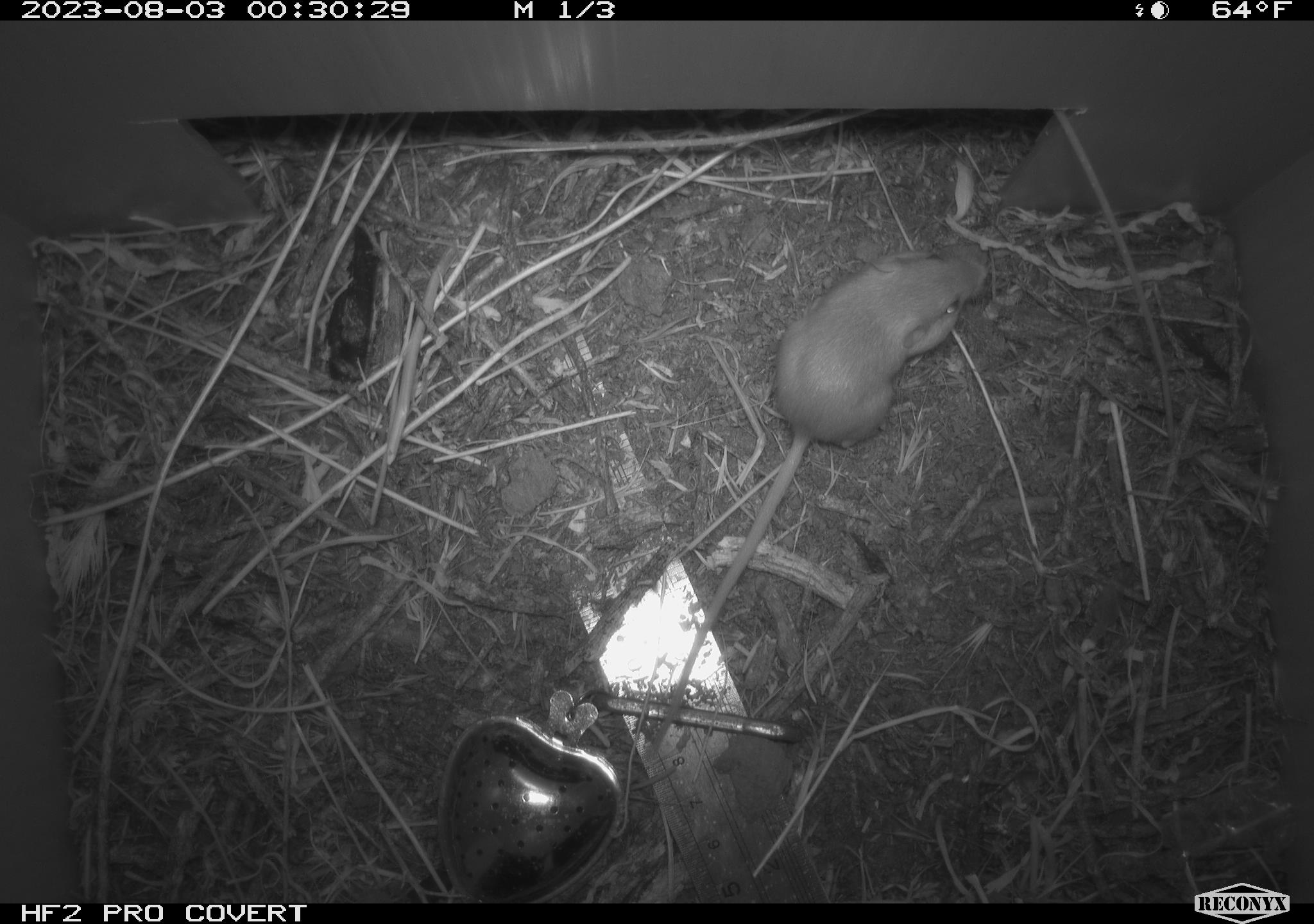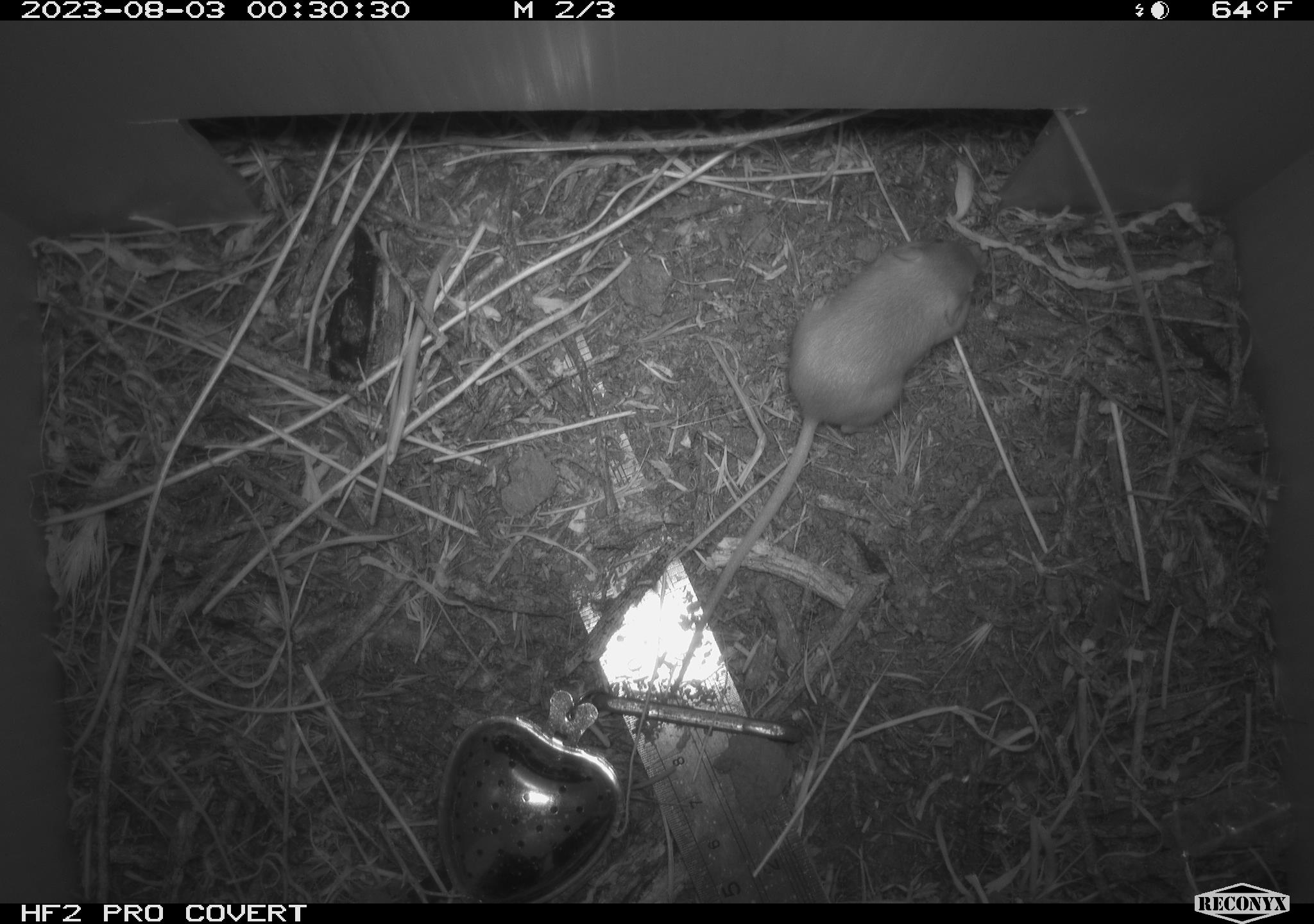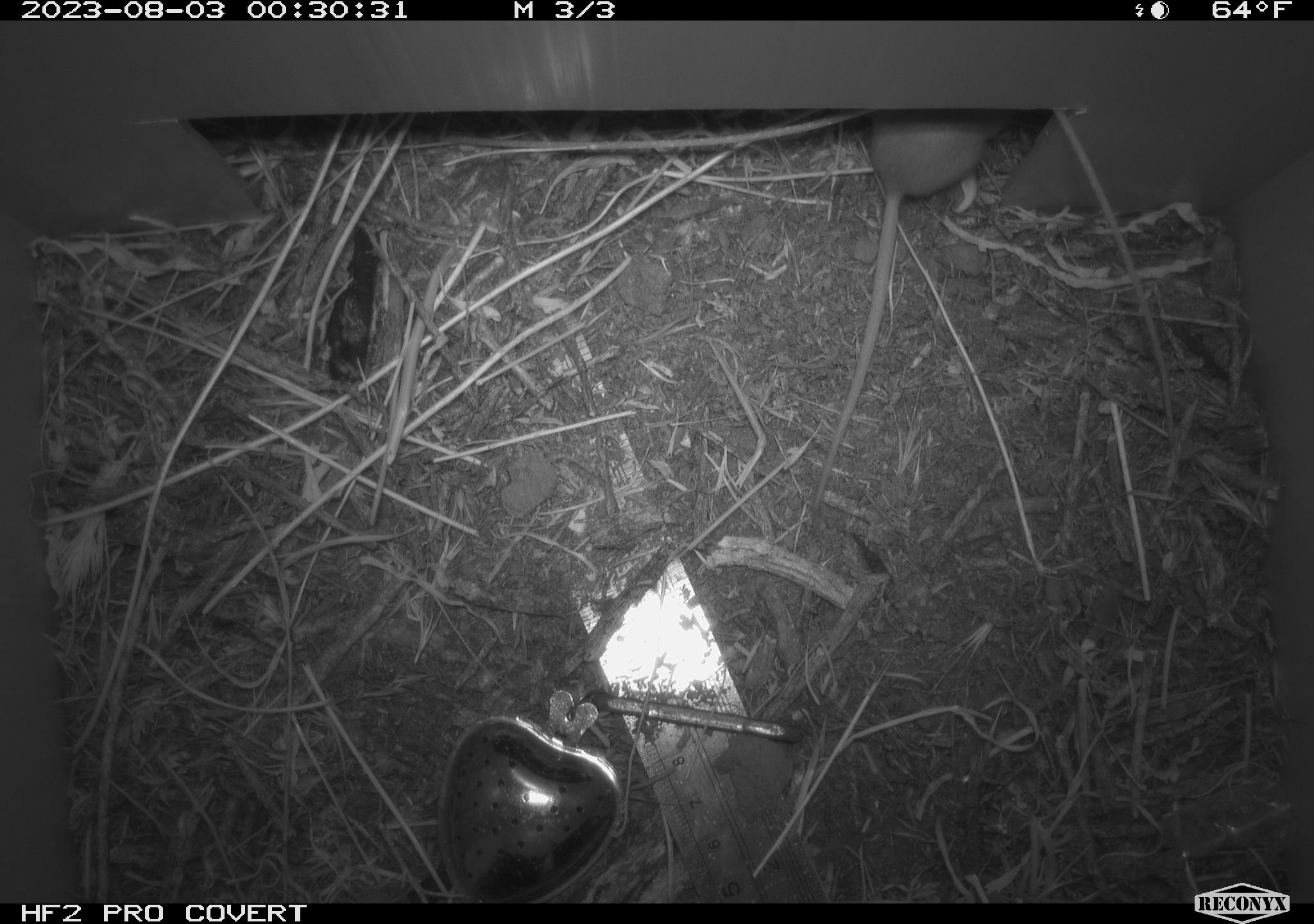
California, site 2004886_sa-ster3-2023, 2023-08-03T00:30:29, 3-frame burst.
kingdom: Animalia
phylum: Chordata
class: Mammalia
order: Rodentia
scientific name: Rodentia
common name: mouse species